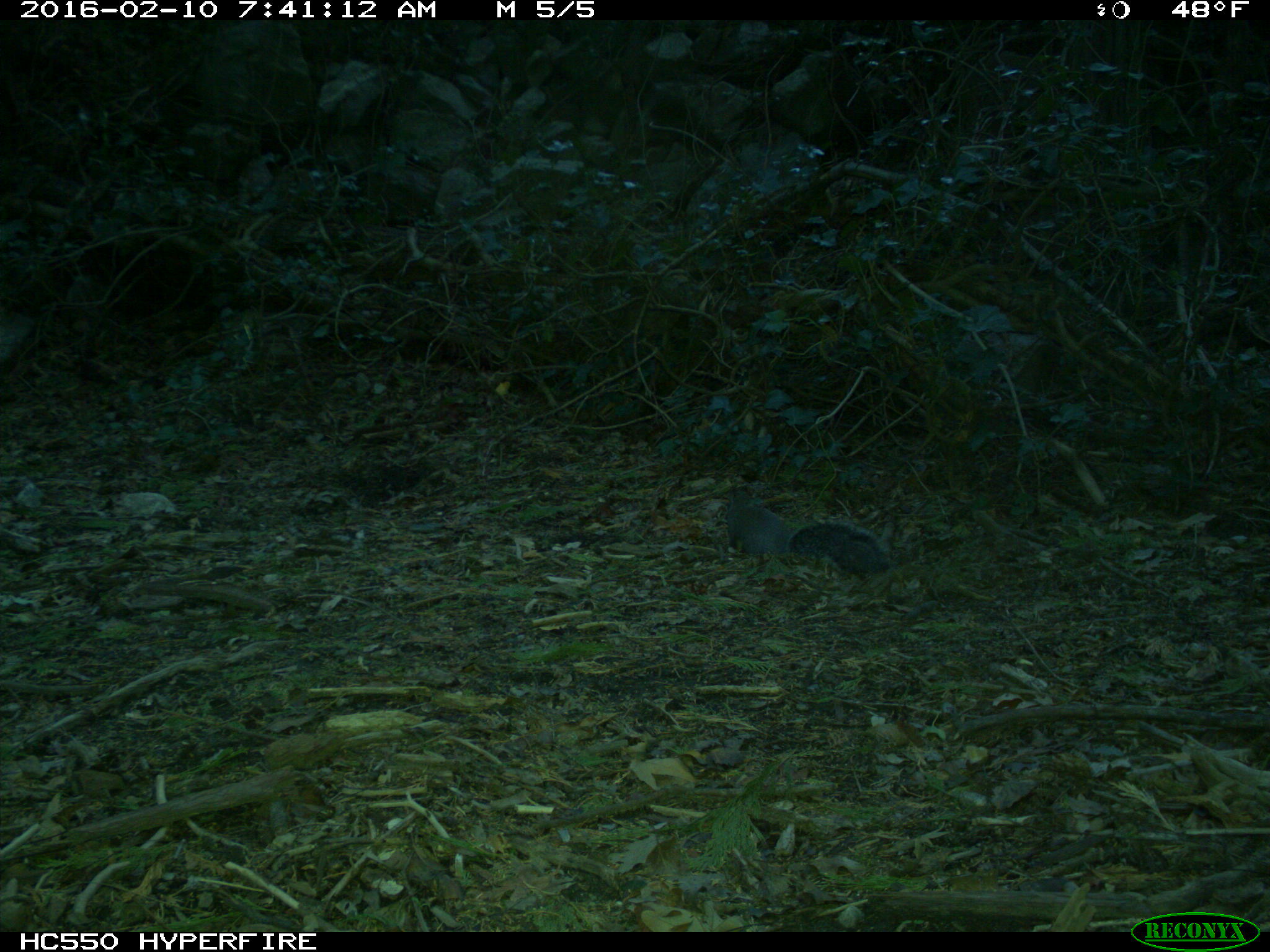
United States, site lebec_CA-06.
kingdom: Animalia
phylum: Chordata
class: Mammalia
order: Rodentia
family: Sciuridae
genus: Sciurus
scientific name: Sciurus carolinensis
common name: eastern gray squirrel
Sciurus carolinensis (eastern gray squirrel).